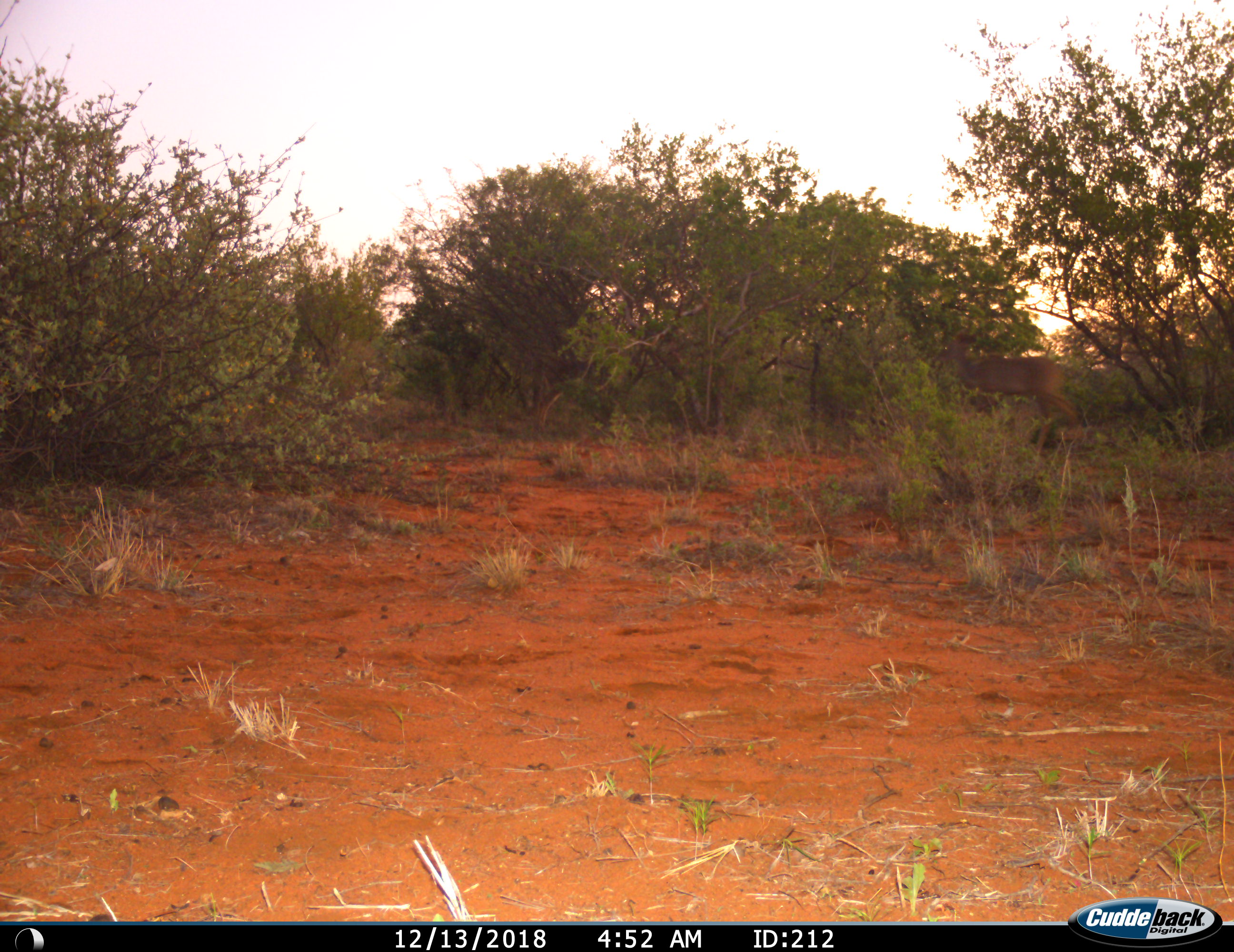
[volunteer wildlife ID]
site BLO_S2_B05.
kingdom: Animalia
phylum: Chordata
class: Mammalia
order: Artiodactyla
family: Bovidae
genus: Aepyceros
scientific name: Aepyceros melampus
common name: impala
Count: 1.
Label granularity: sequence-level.